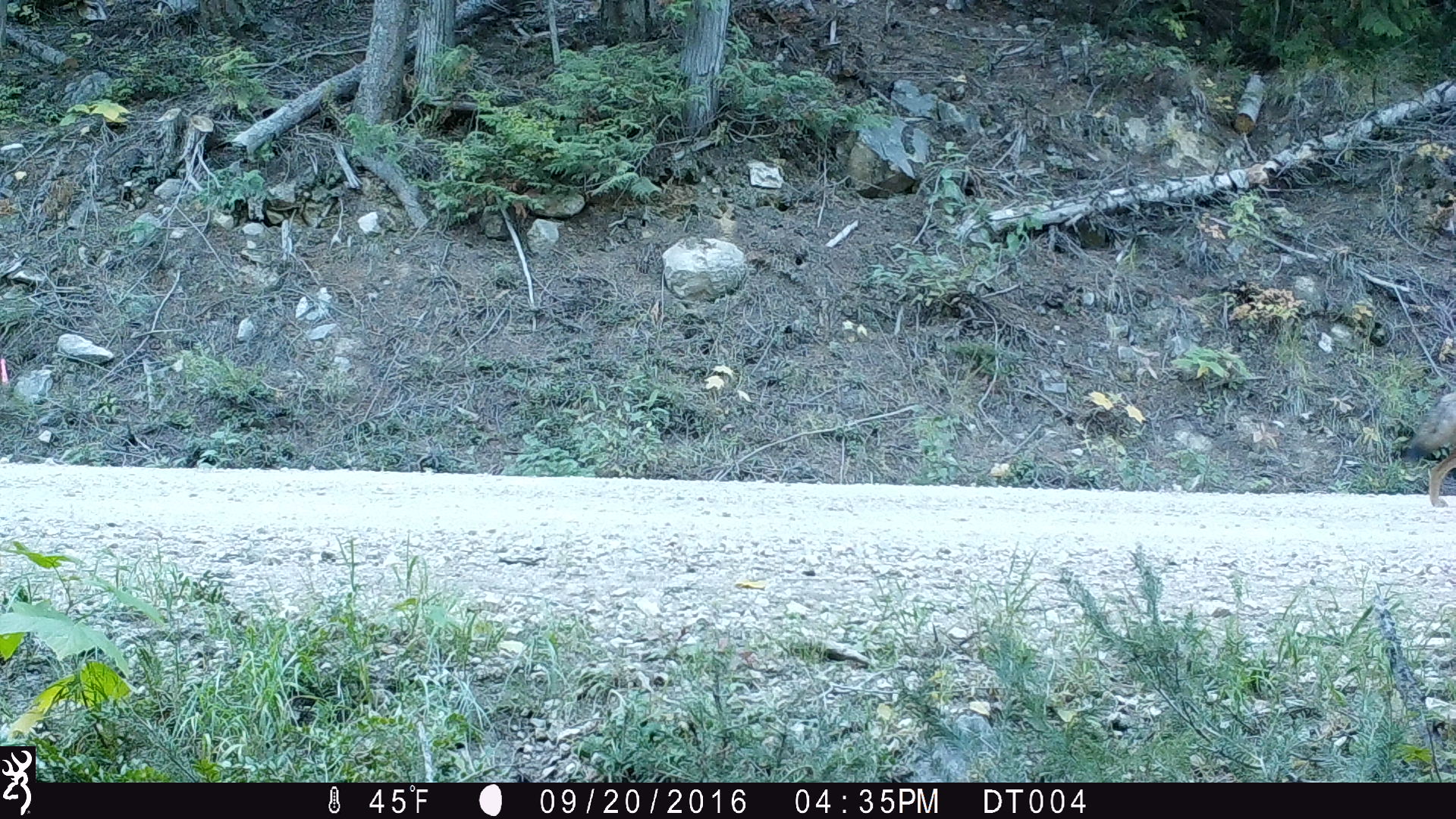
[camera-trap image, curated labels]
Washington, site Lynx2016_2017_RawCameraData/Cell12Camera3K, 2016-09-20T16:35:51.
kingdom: Animalia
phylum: Chordata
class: Mammalia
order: Carnivora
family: Canidae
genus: Canis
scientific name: Canis latrans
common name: coyote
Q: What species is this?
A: Canis latrans (coyote).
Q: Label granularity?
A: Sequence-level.